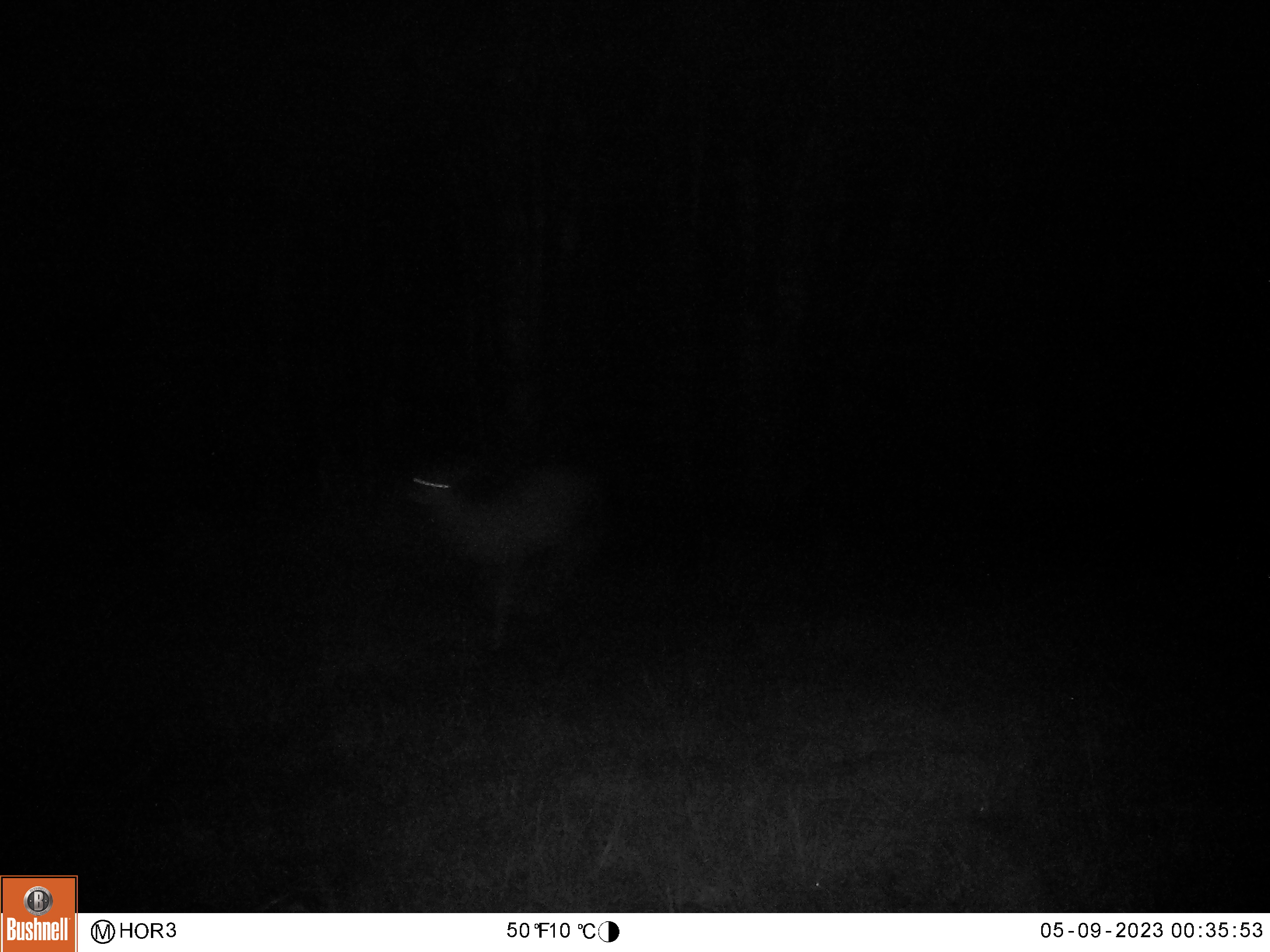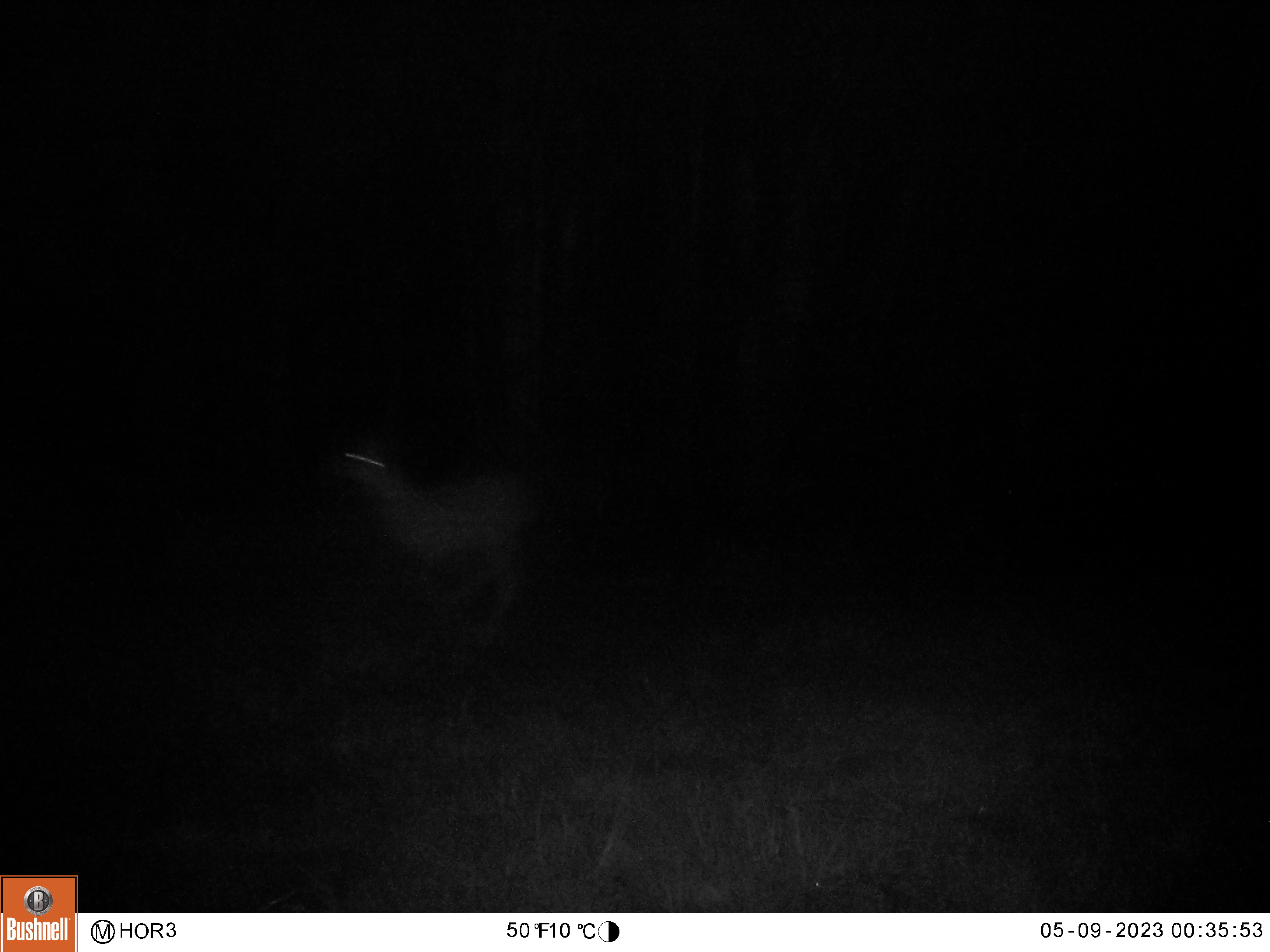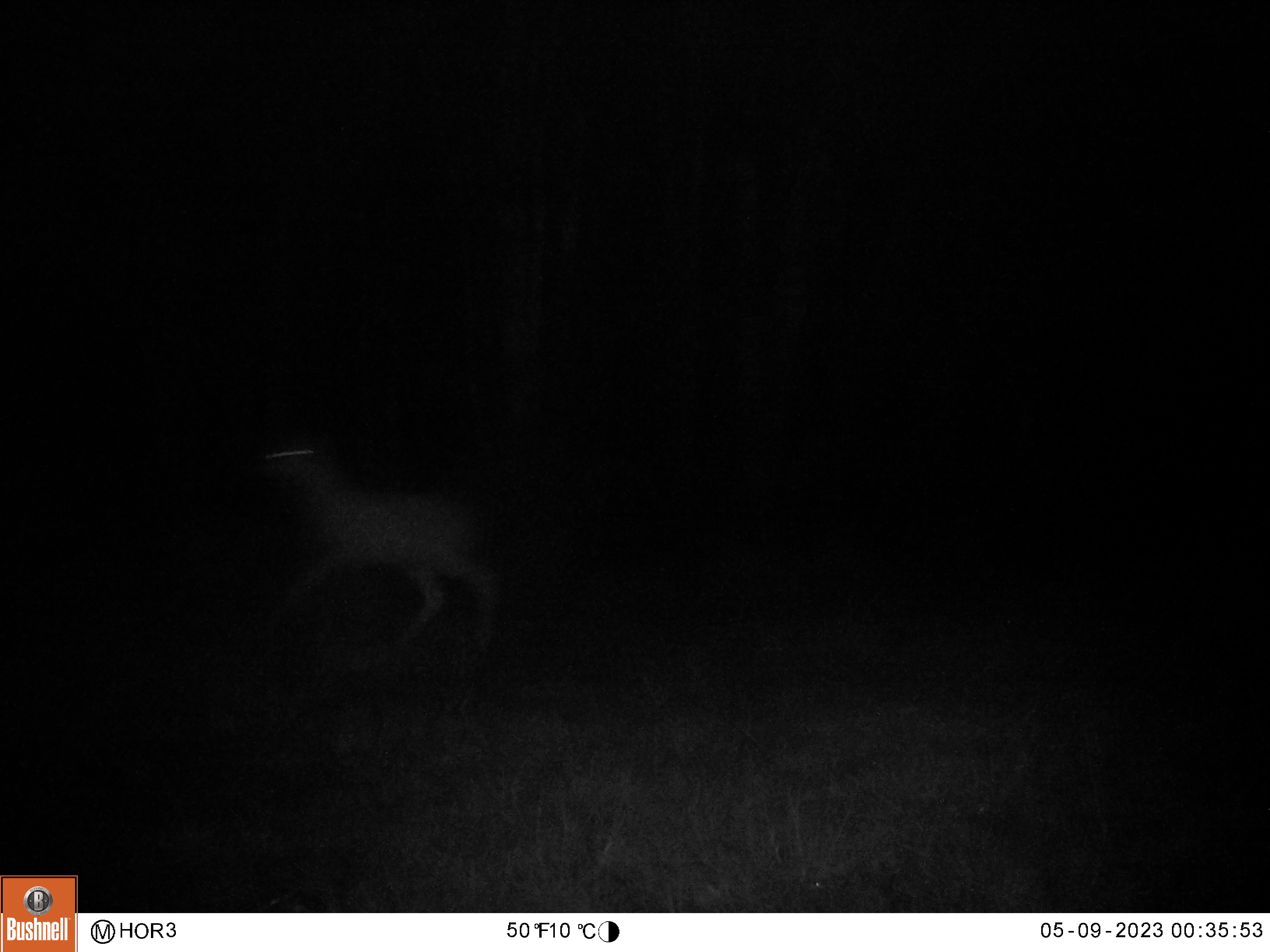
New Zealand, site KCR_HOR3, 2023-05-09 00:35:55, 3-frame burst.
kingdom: Animalia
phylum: Chordata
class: Mammalia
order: Artiodactyla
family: Cervidae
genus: Odocoileus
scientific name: Odocoileus virginianus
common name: white-tailed deer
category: white tailed deer